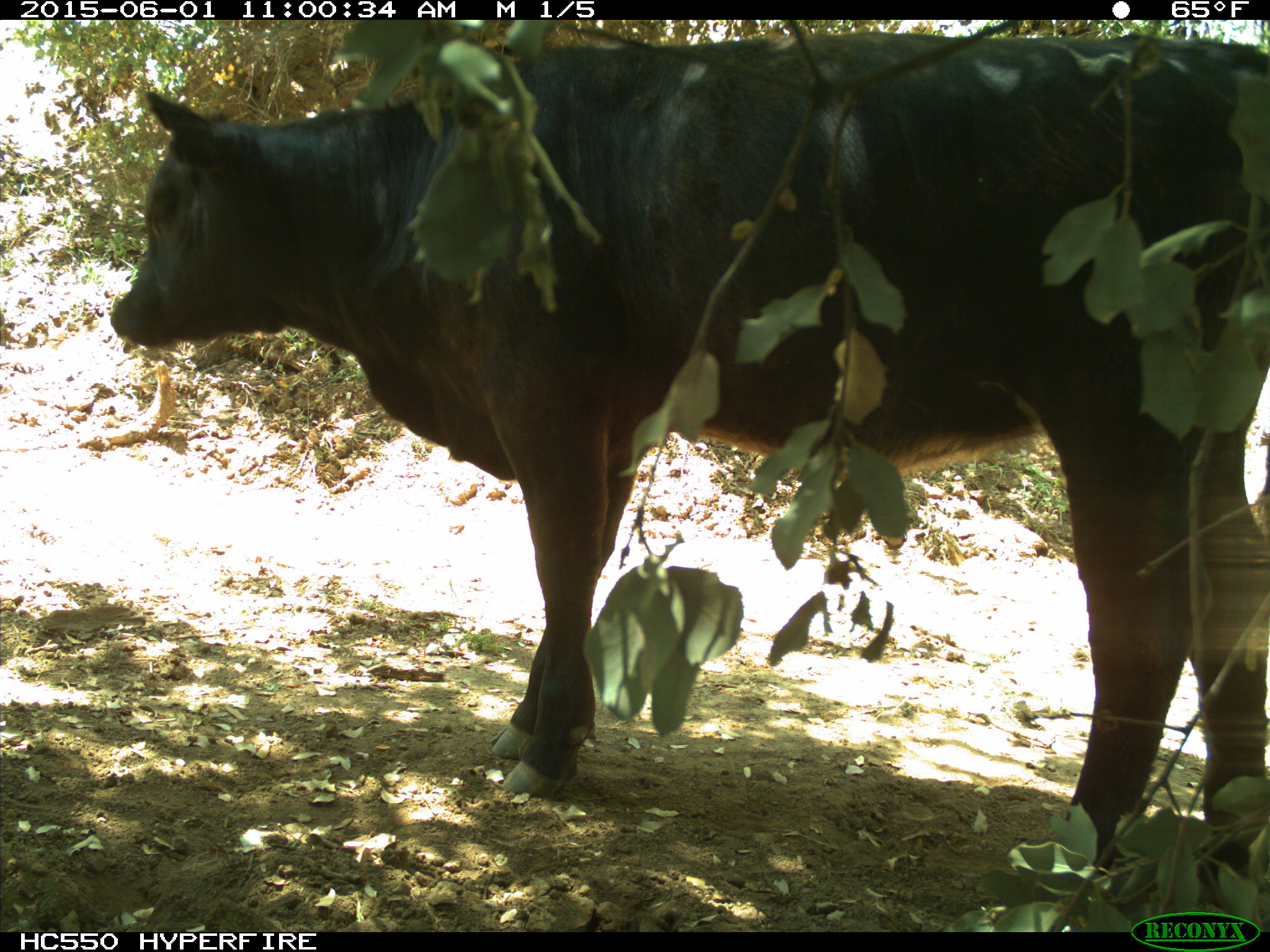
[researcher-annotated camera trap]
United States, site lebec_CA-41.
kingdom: Animalia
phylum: Chordata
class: Mammalia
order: Artiodactyla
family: Bovidae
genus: Bos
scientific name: Bos taurus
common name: domestic cow